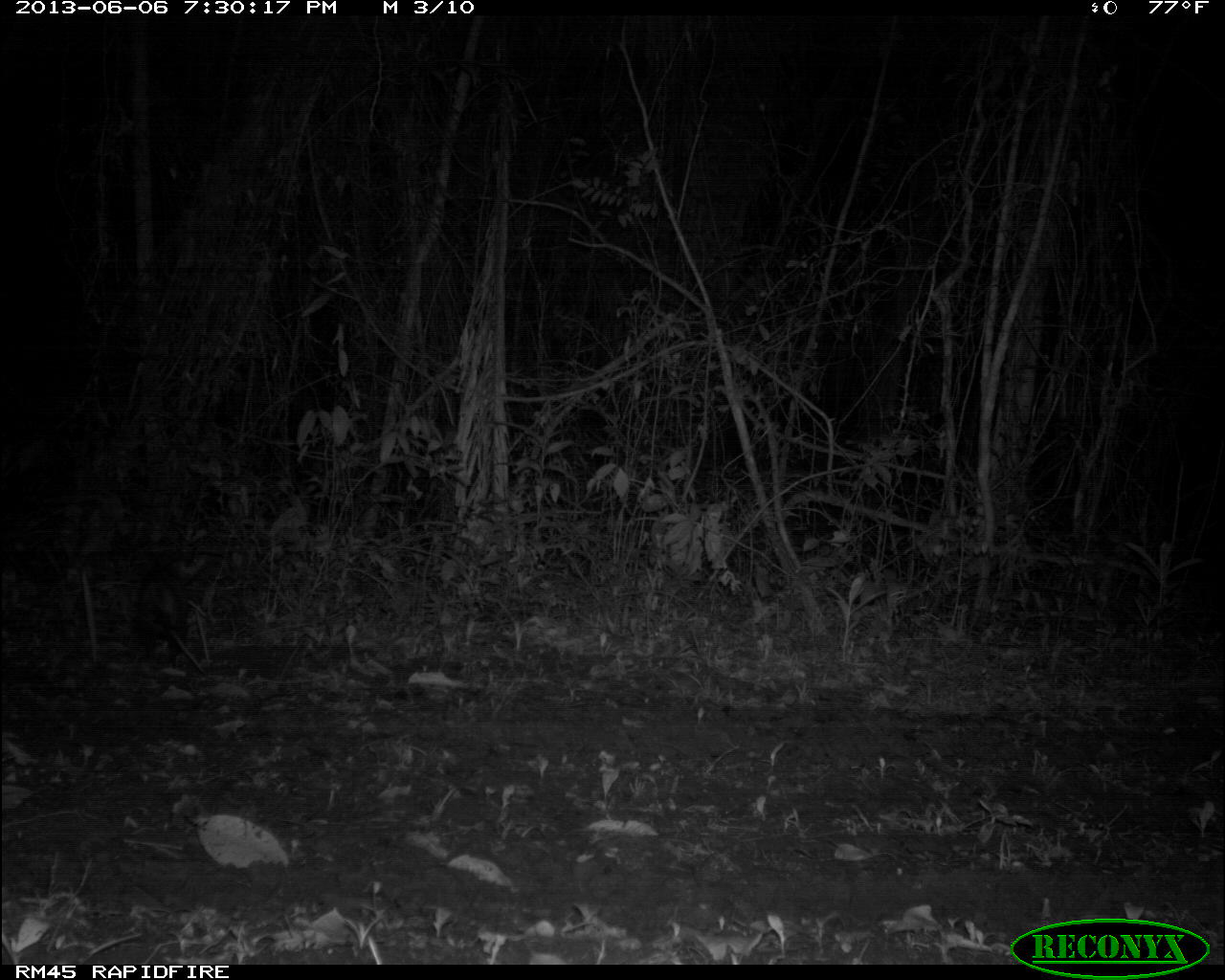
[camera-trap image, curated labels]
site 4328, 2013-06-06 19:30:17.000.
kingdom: Animalia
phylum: Chordata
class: Mammalia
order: Didelphimorphia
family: Didelphidae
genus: Didelphis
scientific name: Didelphis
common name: american opossums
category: didelphis sp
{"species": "didelphis sp (american opossums) (Didelphis)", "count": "1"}